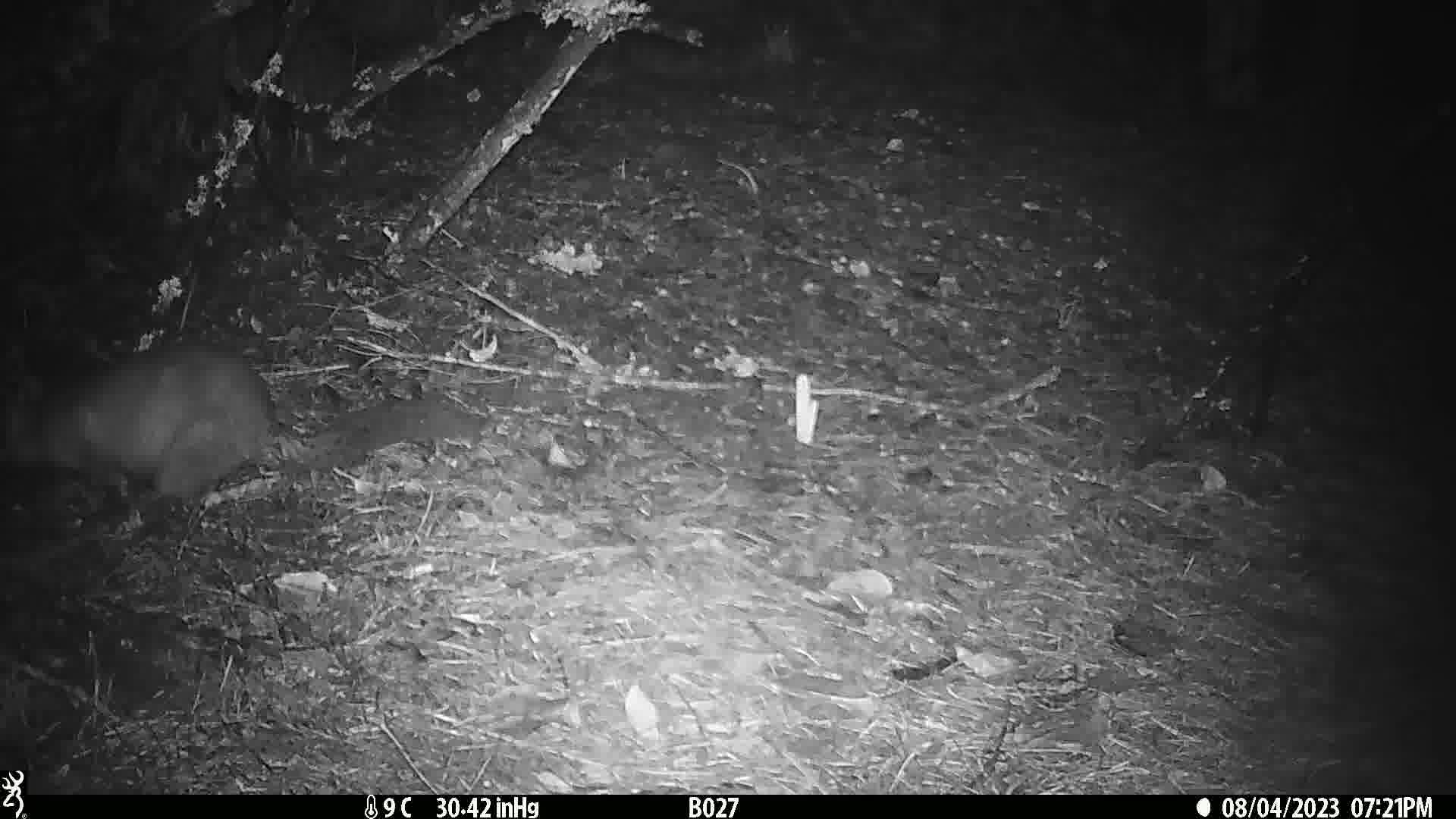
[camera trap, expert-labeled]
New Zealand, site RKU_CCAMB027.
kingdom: Animalia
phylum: Chordata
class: Mammalia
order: Diprotodontia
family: Phalangeridae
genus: Trichosurus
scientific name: Trichosurus vulpecula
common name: common brushtail possum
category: possum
Possum (common brushtail possum) (Trichosurus vulpecula).